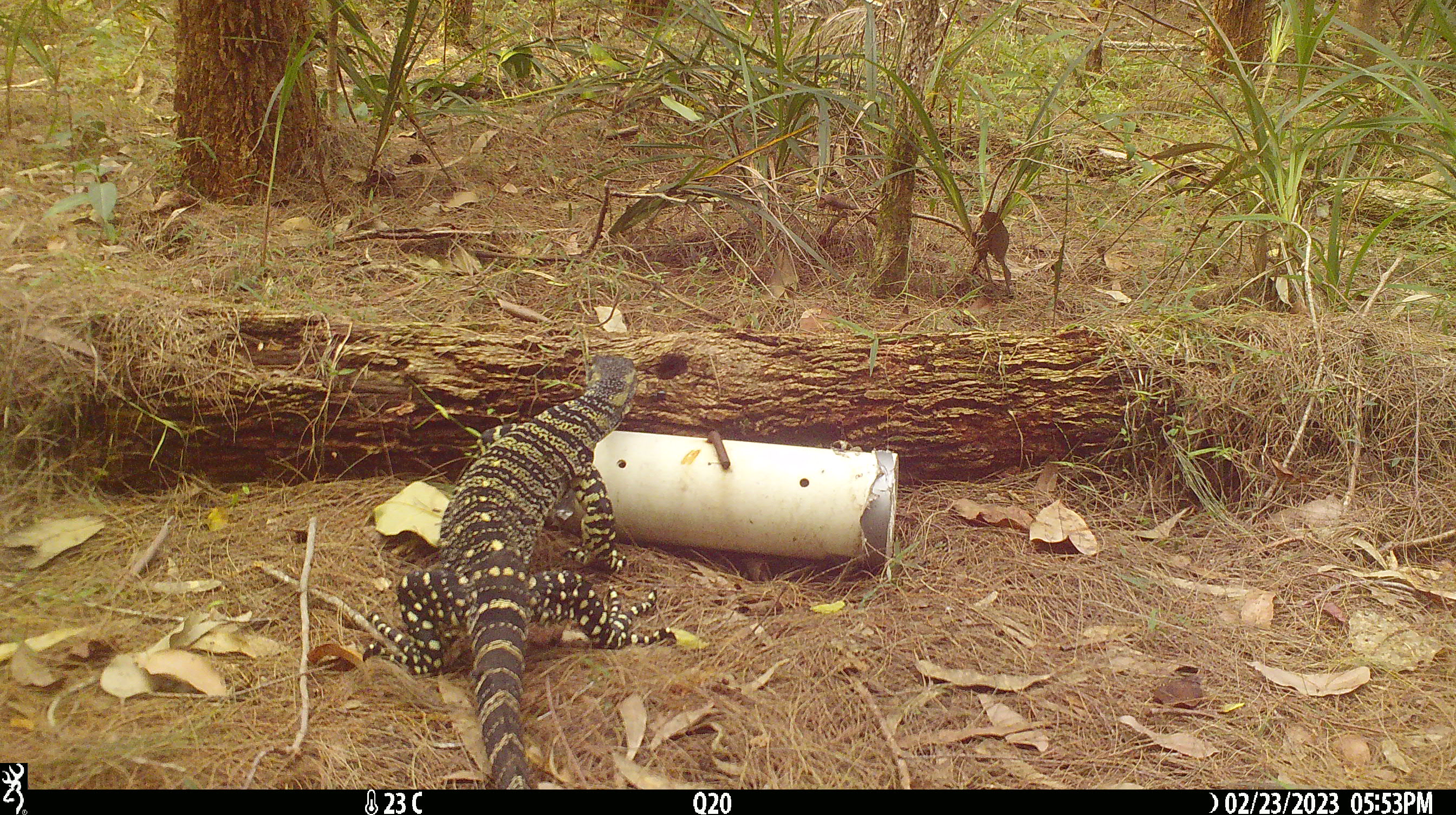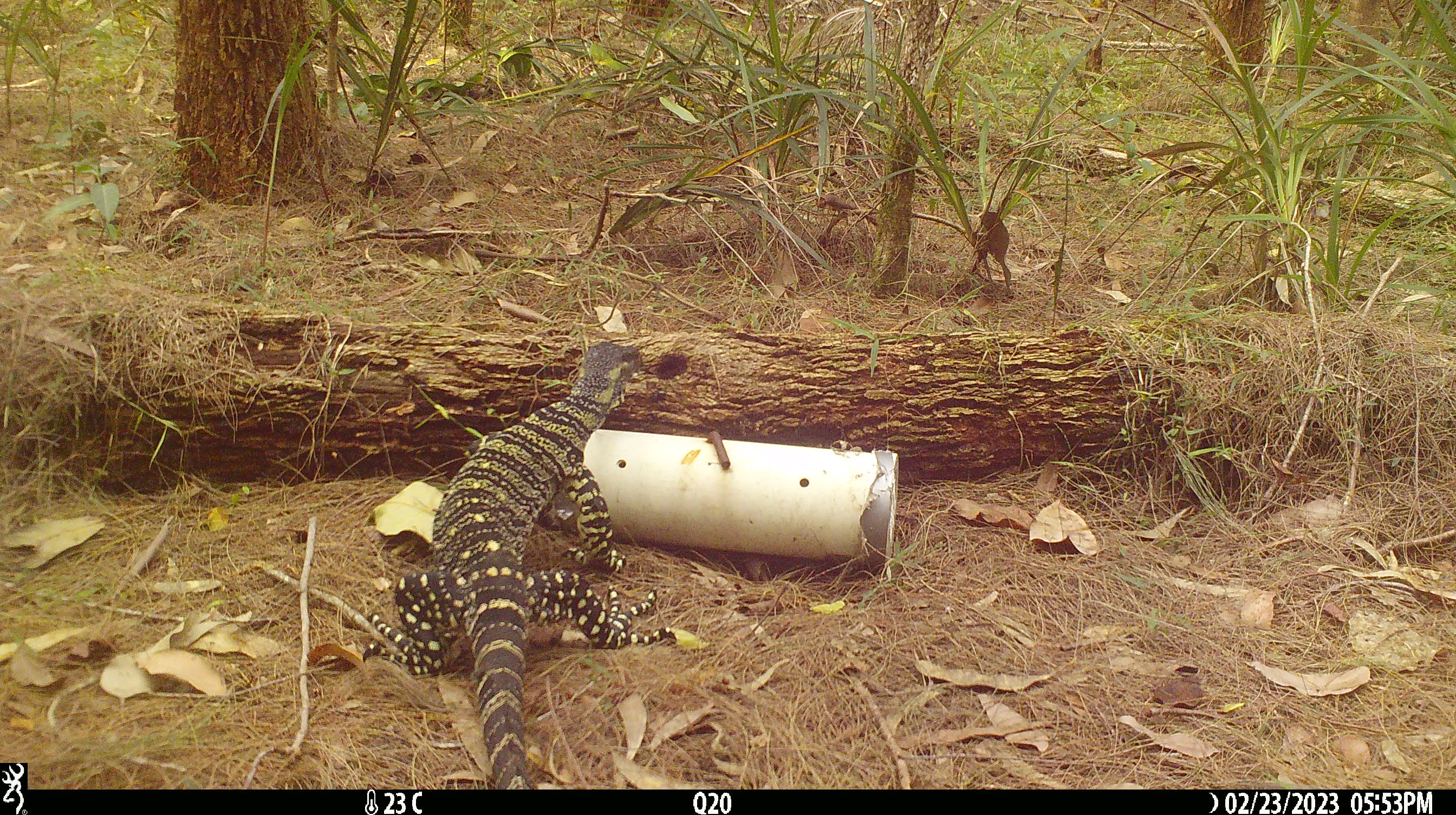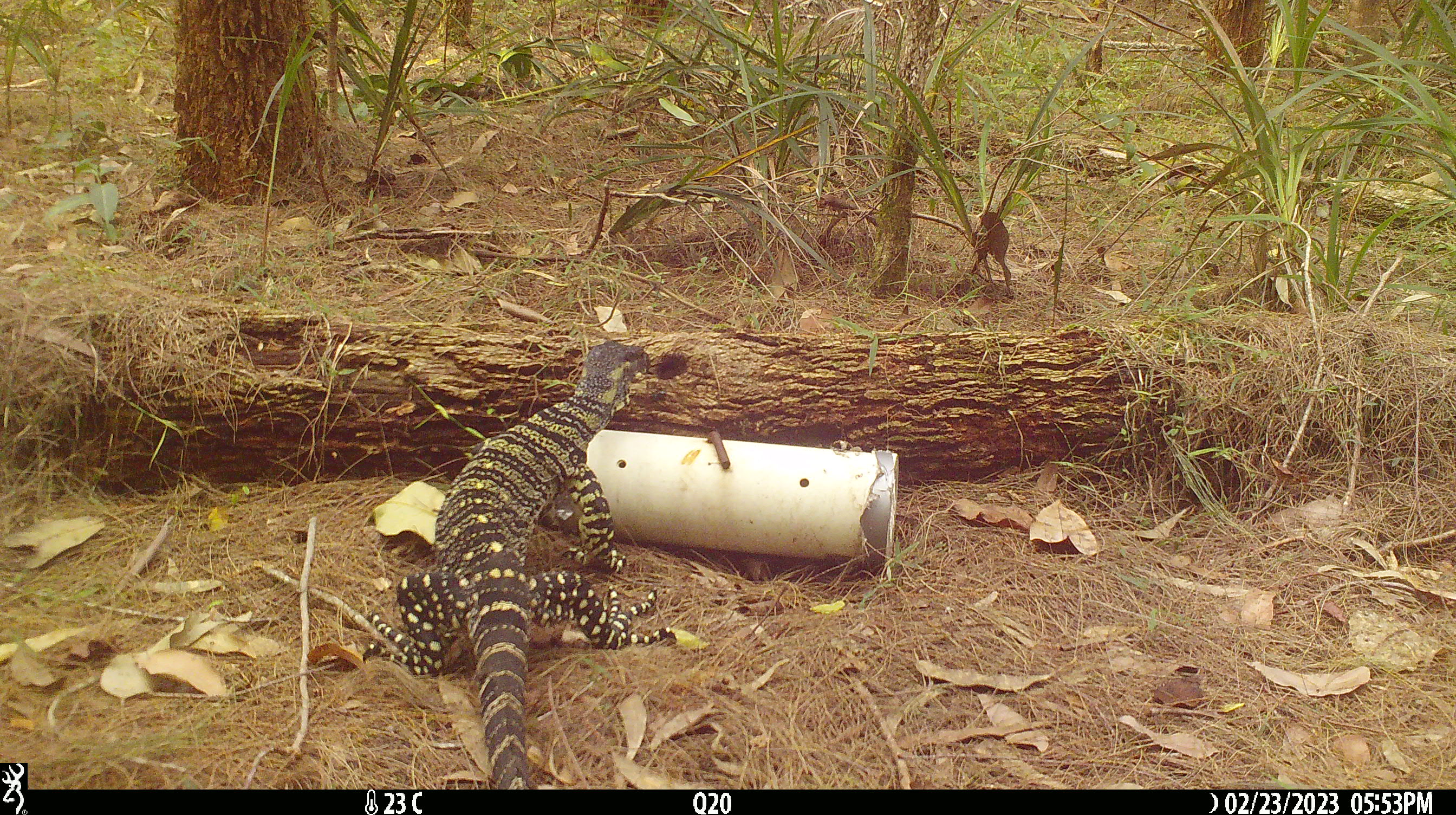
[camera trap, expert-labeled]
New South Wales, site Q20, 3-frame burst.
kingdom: Animalia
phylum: Chordata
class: Reptilia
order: Squamata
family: Varanidae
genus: Varanus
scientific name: Varanus varius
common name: lace monitor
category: goanna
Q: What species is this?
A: Goanna (lace monitor) (Varanus varius).